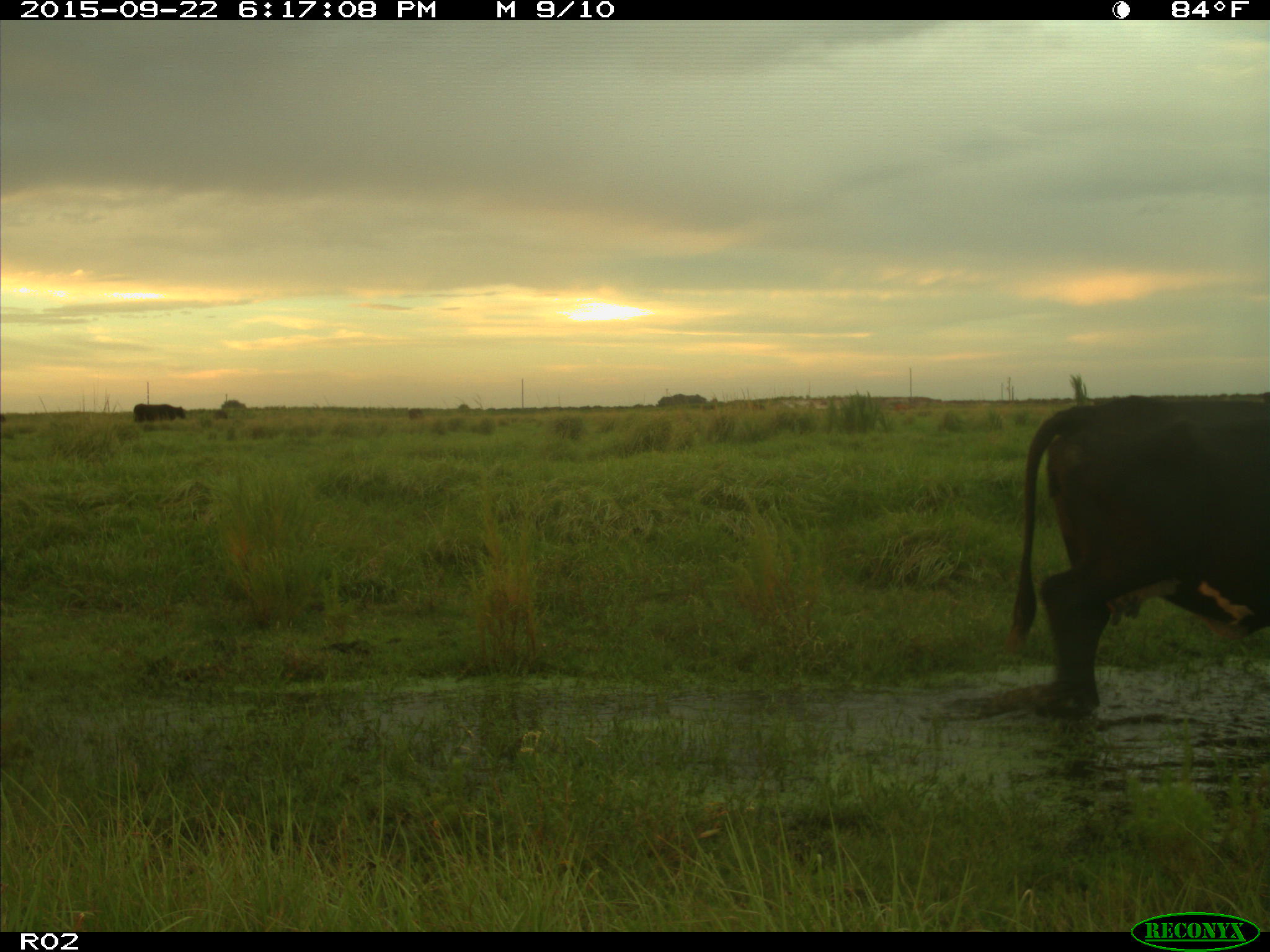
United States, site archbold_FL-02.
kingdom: Animalia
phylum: Chordata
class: Mammalia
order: Artiodactyla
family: Bovidae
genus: Bos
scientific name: Bos taurus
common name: domestic cow